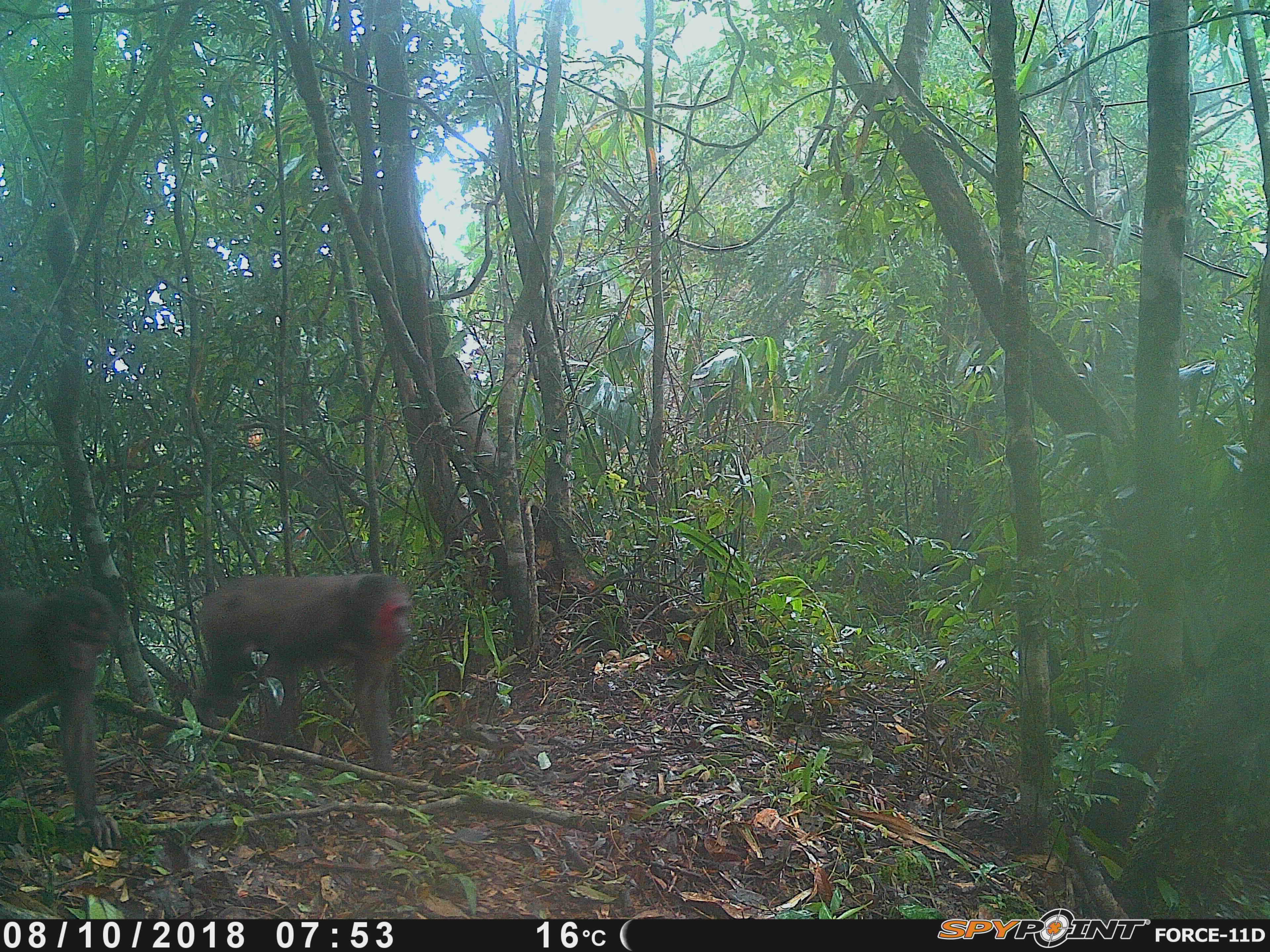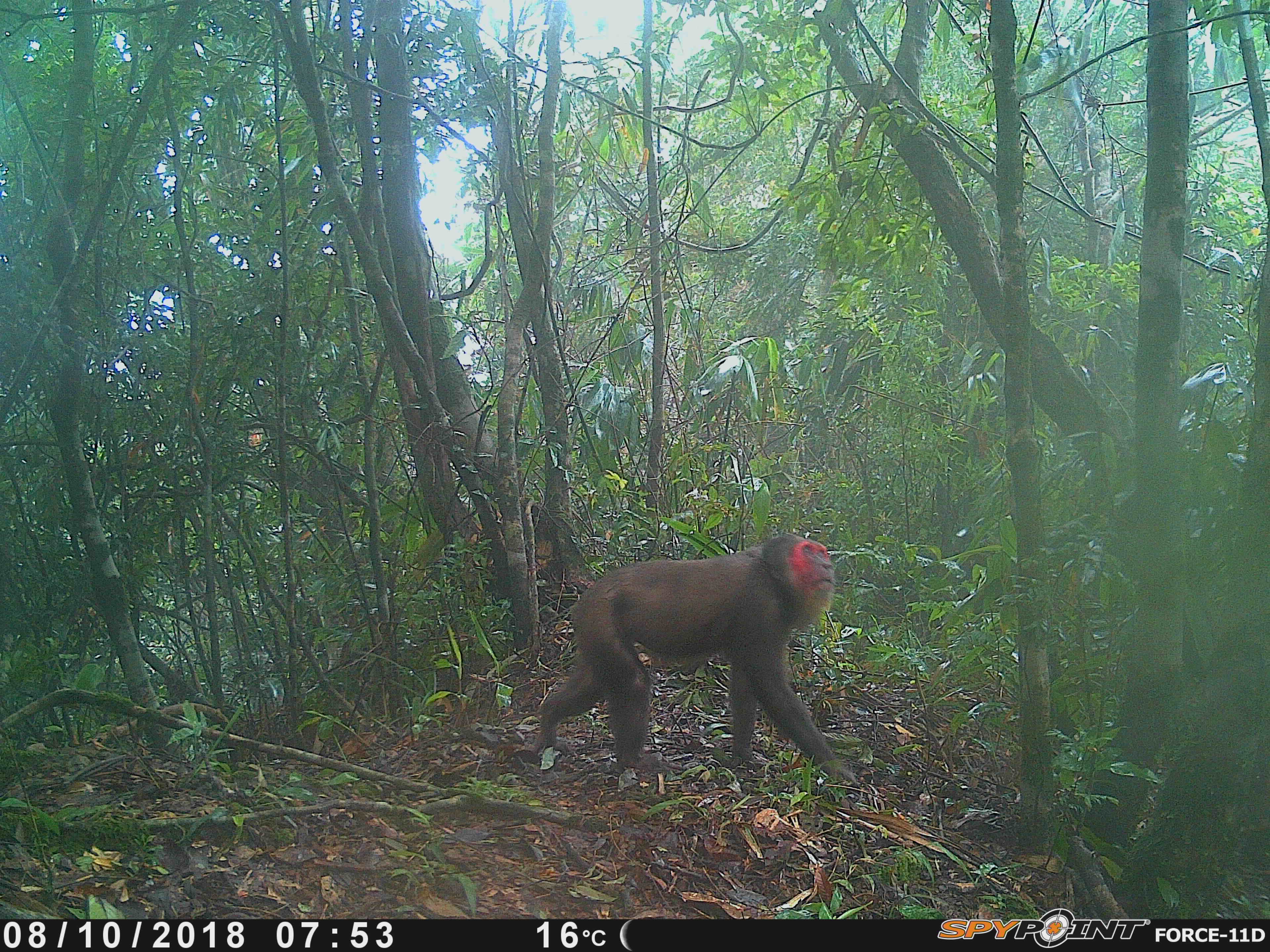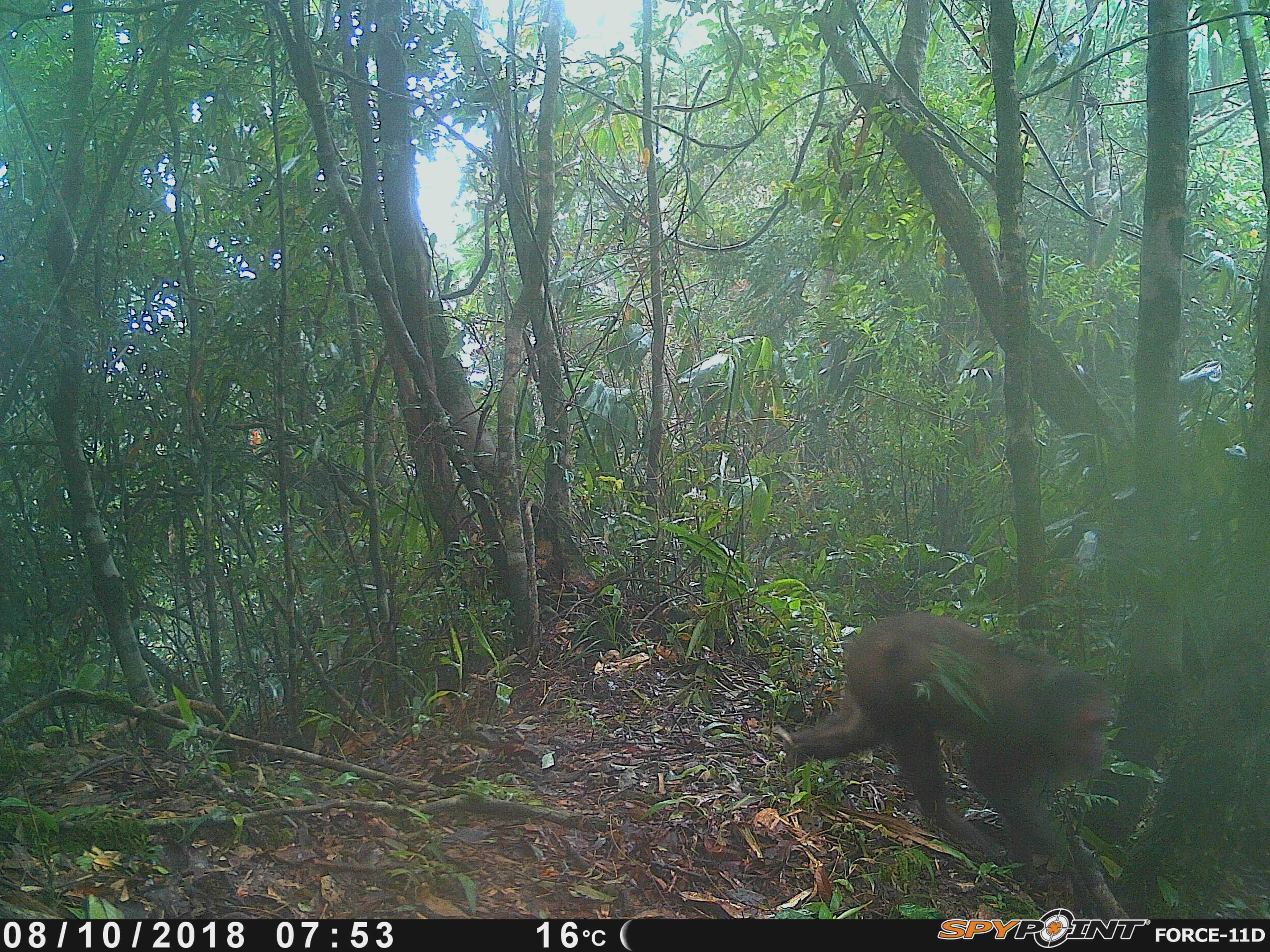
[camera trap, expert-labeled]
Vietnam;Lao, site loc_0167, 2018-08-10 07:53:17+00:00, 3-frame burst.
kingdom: Animalia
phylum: Chordata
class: Mammalia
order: Primates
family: Cercopithecidae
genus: Macaca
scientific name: Macaca arctoides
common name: stump-tailed macaque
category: stump tailed macaque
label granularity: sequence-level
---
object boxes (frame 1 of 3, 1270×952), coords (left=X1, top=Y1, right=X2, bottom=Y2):
stump tailed macaque: (left=188, top=571, right=412, bottom=772); (left=0, top=582, right=122, bottom=848)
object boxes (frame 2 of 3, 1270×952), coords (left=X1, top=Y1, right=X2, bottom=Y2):
stump tailed macaque: (left=529, top=531, right=859, bottom=782)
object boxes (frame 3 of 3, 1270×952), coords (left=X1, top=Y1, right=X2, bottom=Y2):
stump tailed macaque: (left=781, top=609, right=1115, bottom=866)